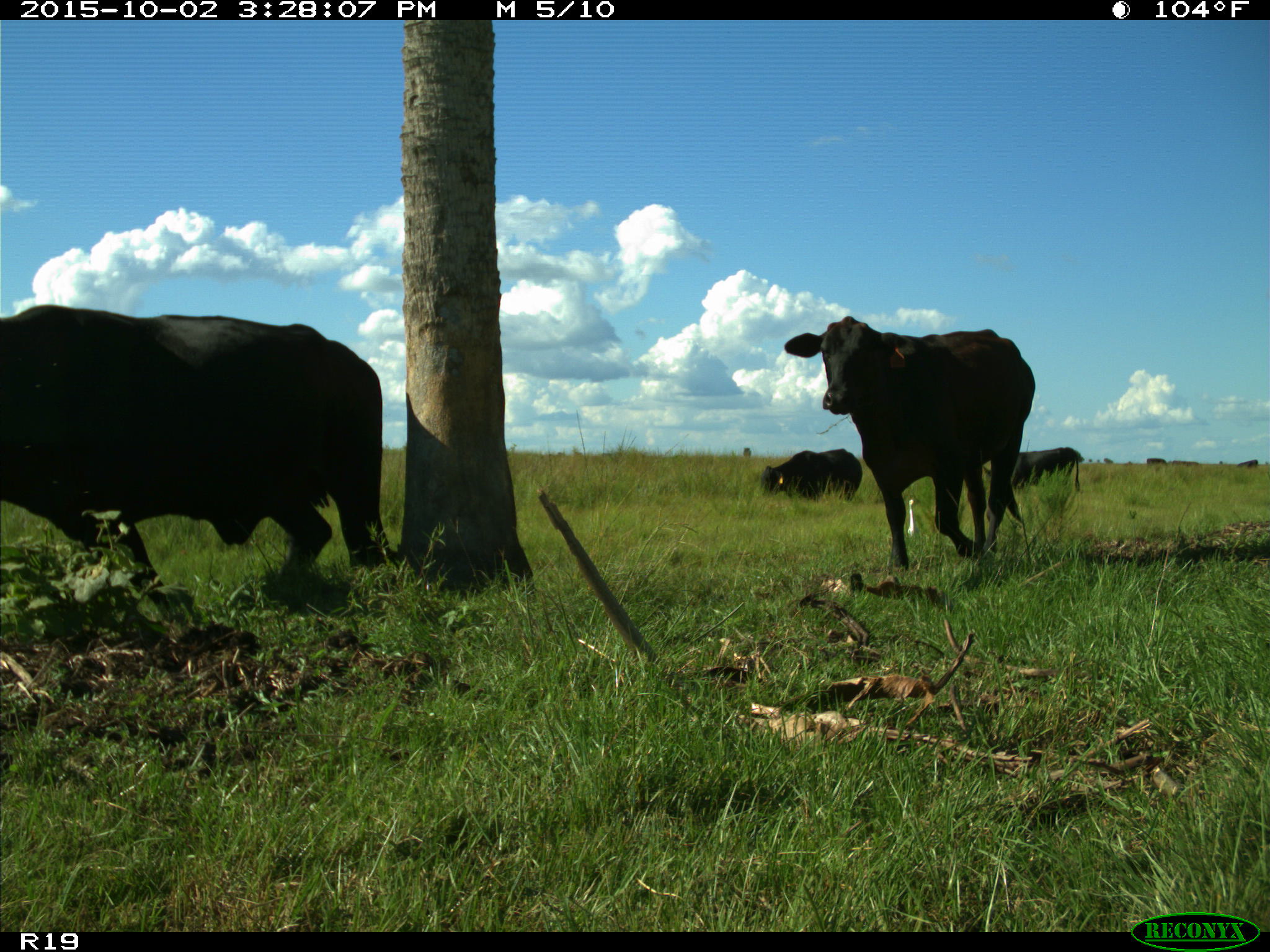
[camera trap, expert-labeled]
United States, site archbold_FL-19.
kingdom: Animalia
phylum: Chordata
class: Mammalia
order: Artiodactyla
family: Bovidae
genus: Bos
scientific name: Bos taurus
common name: domestic cow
Bos taurus (domestic cow).